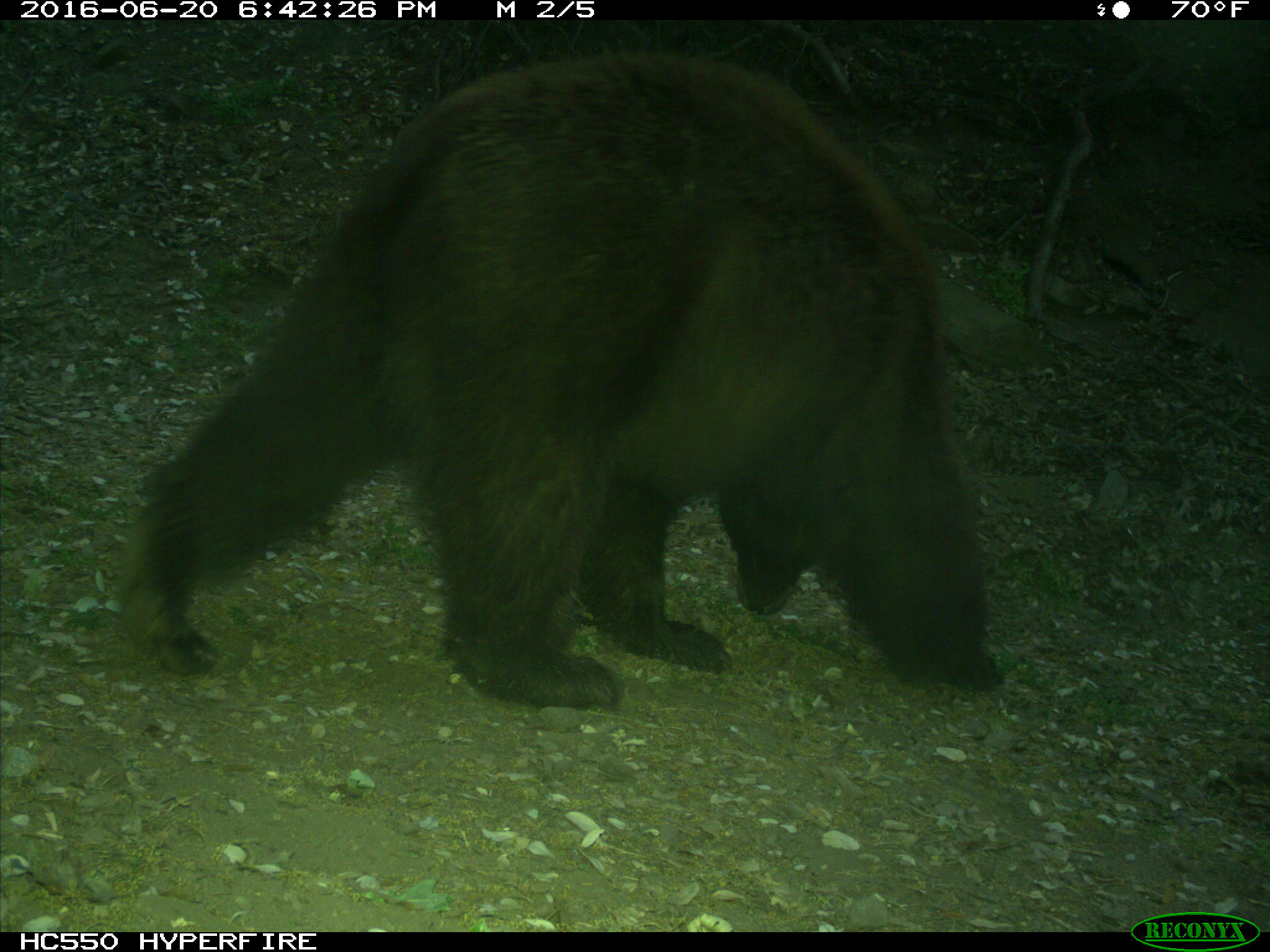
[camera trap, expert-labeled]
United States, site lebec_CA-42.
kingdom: Animalia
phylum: Chordata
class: Mammalia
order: Carnivora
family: Ursidae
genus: Ursus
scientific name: Ursus americanus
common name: american black bear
Ursus americanus (american black bear).